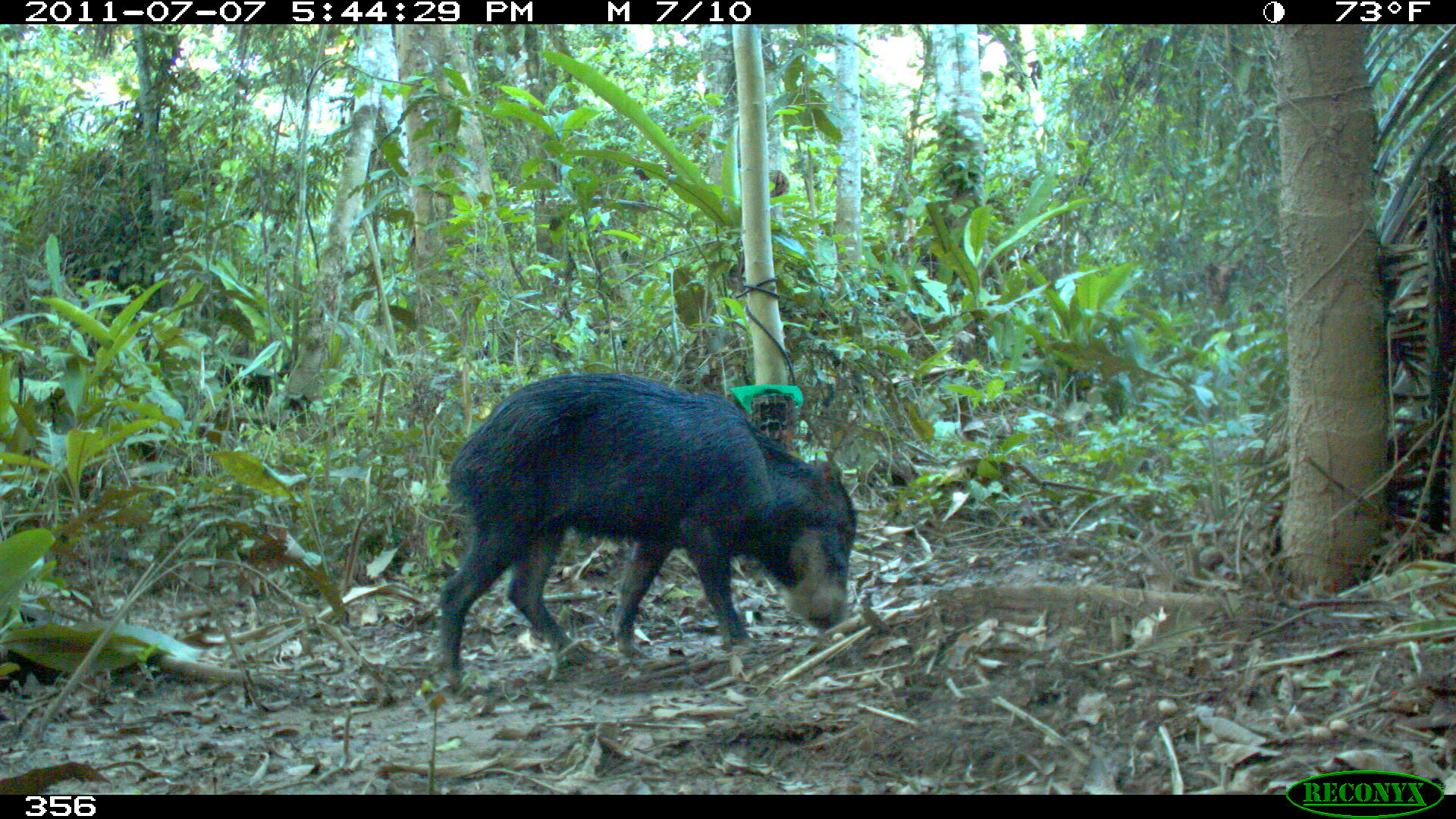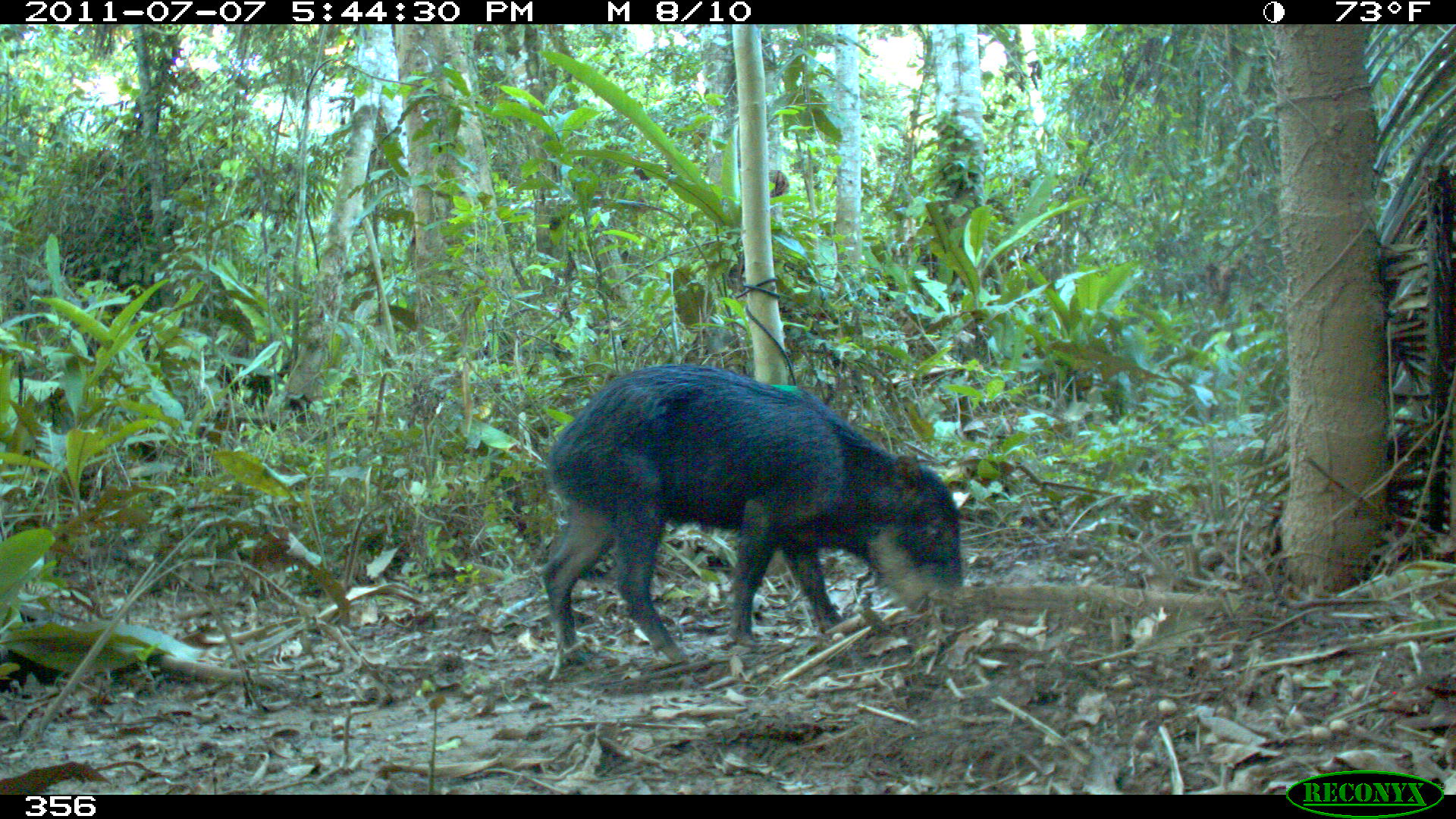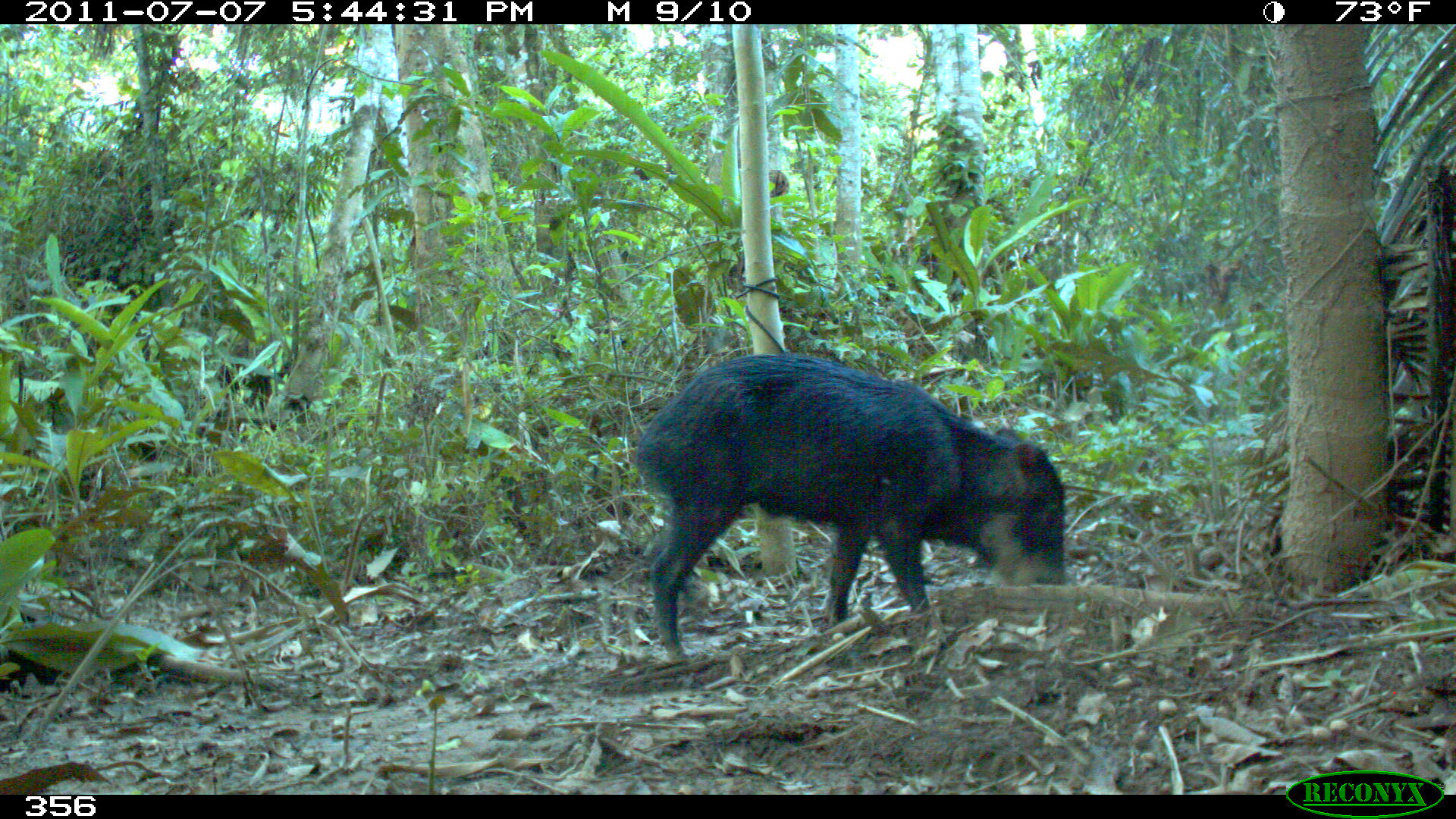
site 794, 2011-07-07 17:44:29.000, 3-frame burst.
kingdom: Animalia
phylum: Chordata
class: Mammalia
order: Artiodactyla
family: Tayassuidae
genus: Tayassu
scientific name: Tayassu pecari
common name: white-lipped peccary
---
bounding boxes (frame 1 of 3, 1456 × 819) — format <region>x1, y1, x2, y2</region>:
tayassu pecari: <region>433, 369, 859, 695</region>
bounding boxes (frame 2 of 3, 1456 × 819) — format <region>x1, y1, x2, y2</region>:
tayassu pecari: <region>540, 363, 963, 667</region>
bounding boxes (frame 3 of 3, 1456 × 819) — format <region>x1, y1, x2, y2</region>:
tayassu pecari: <region>637, 354, 1067, 664</region>